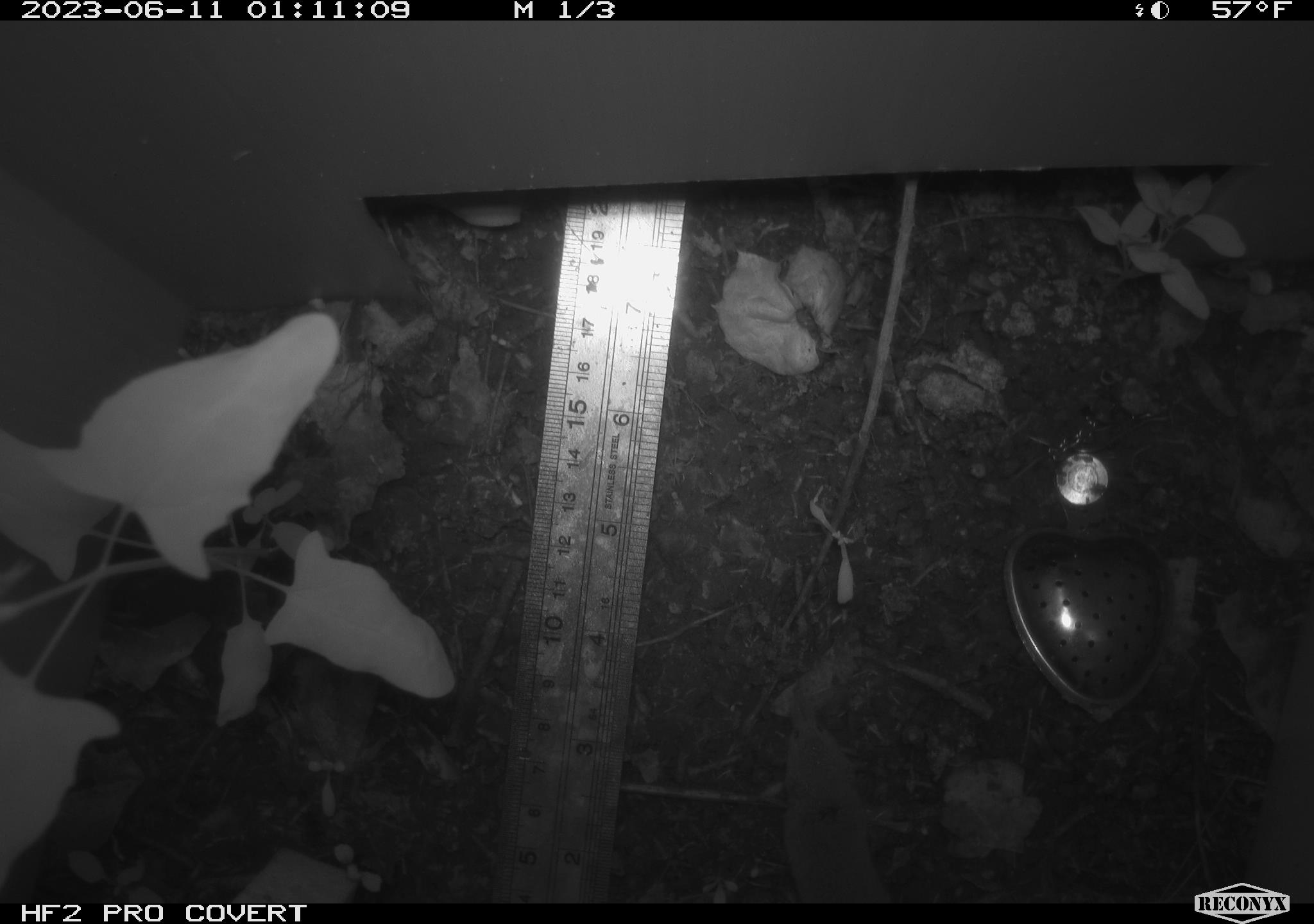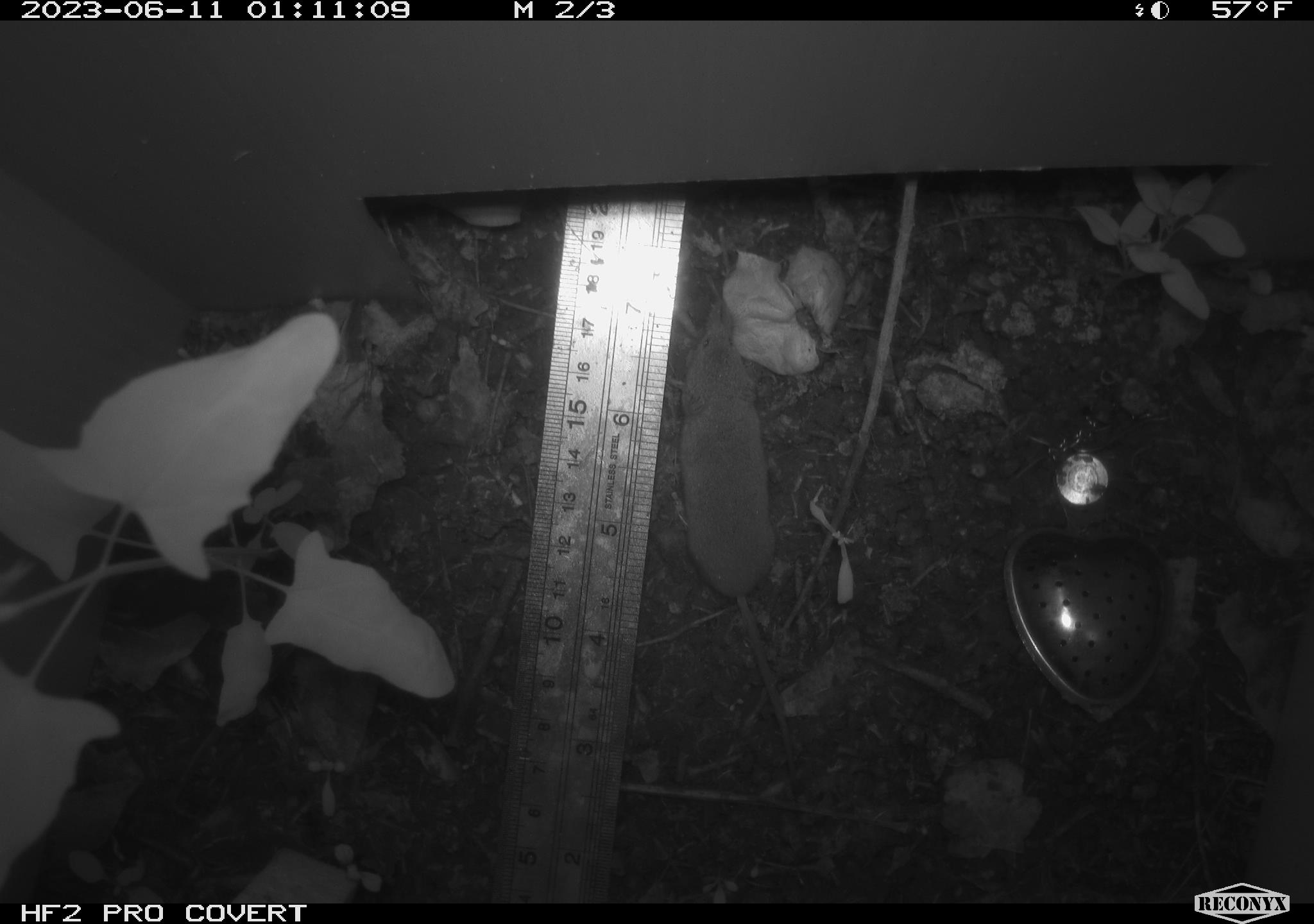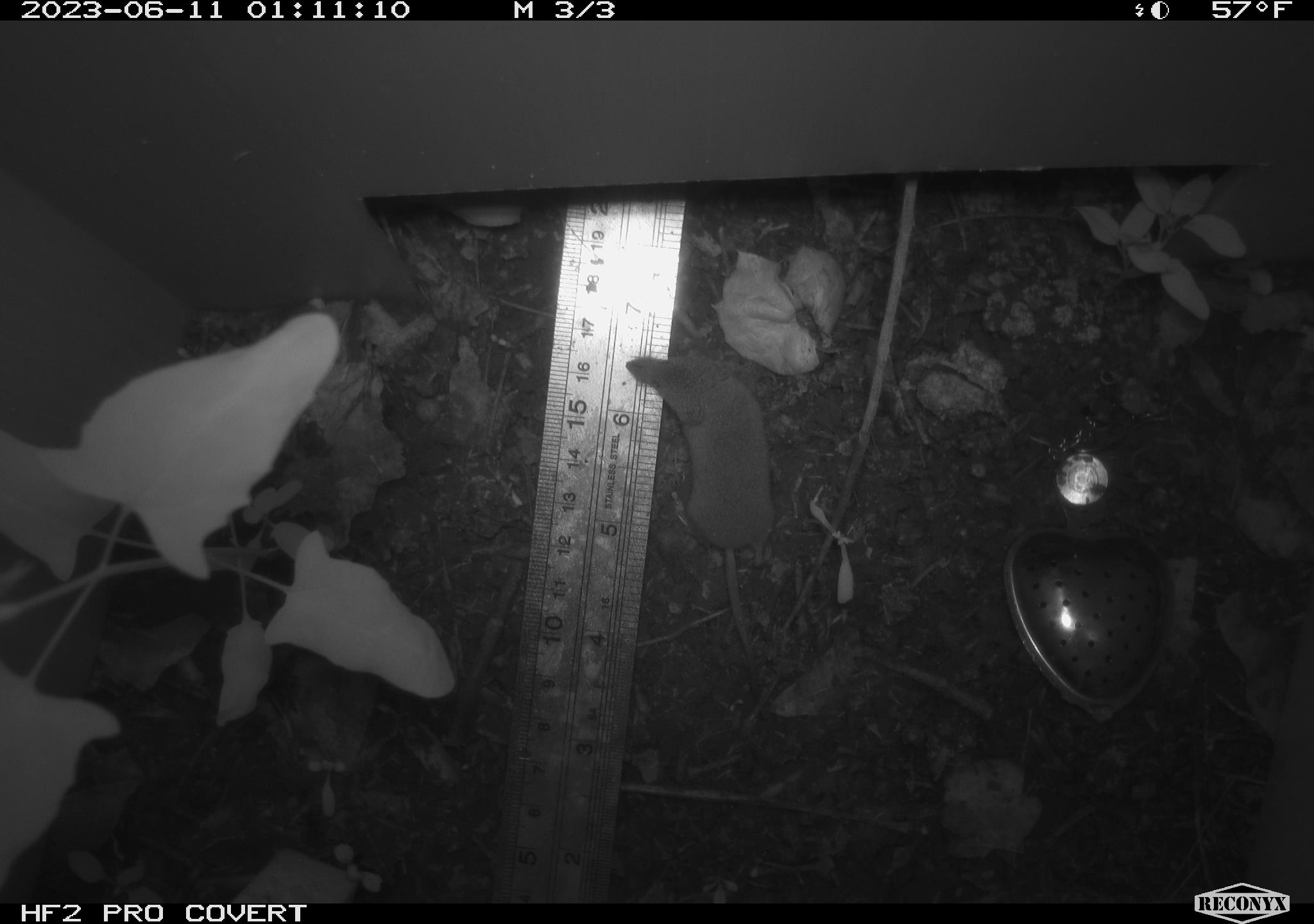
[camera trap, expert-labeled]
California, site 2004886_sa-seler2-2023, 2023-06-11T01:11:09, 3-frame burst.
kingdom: Animalia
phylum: Chordata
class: Mammalia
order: Eulipotyphla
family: Soricidae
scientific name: Soricidae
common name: shrews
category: soricidae family